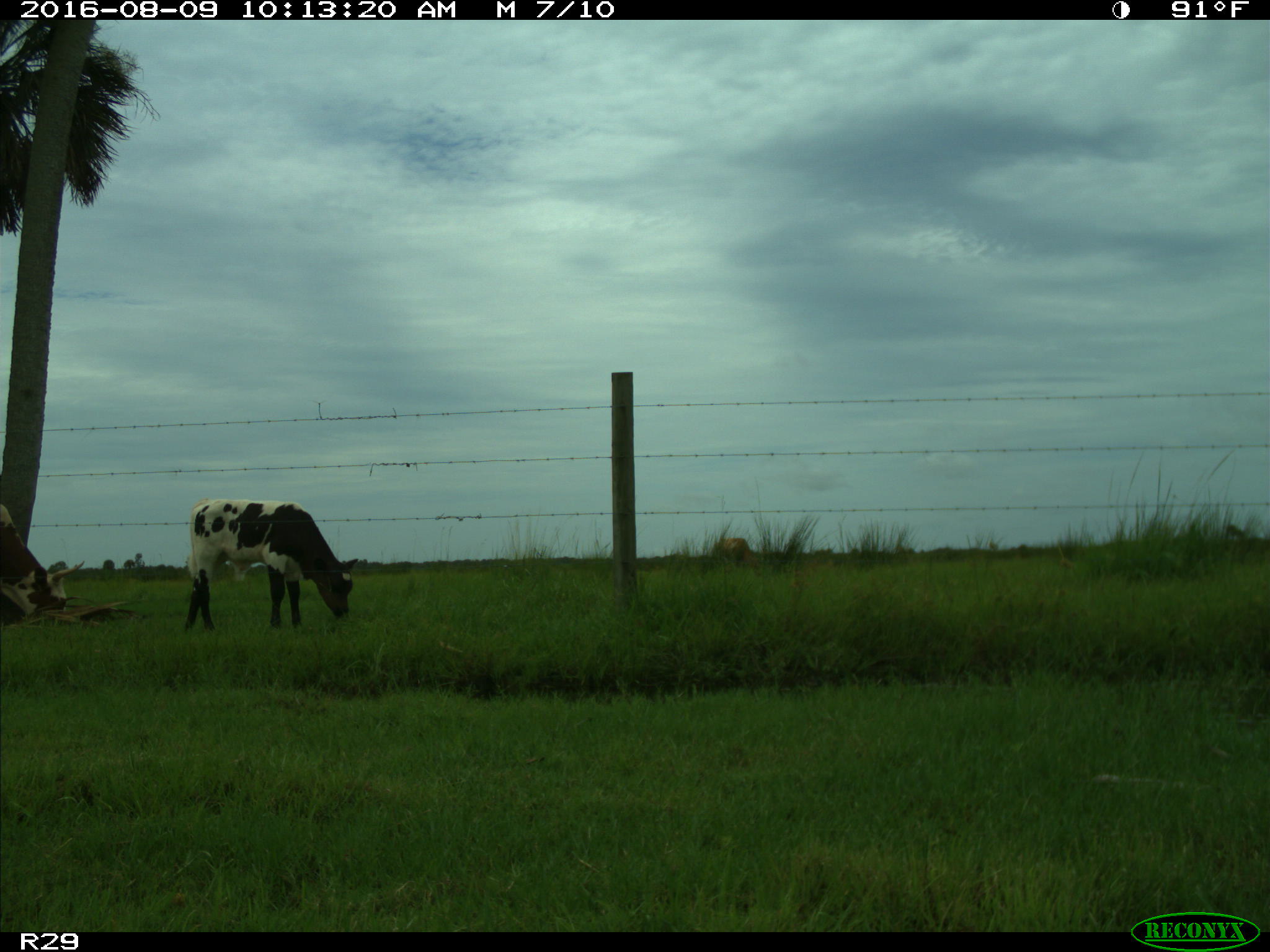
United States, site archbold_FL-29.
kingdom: Animalia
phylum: Chordata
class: Mammalia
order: Artiodactyla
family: Bovidae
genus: Bos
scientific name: Bos taurus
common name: domestic cow